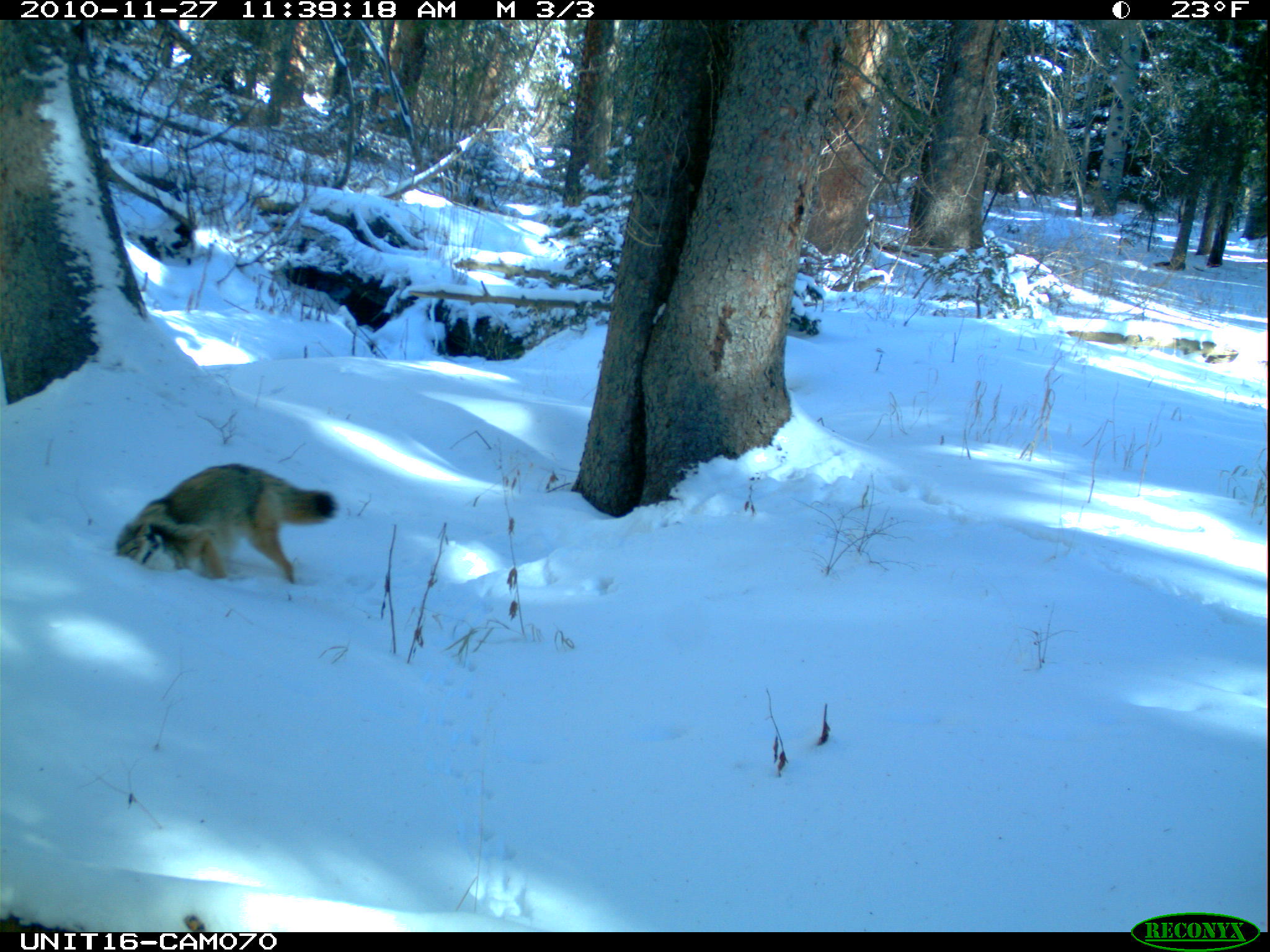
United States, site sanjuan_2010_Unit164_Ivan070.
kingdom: Animalia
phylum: Chordata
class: Mammalia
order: Carnivora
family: Canidae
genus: Canis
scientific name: Canis latrans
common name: coyote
Canis latrans (coyote).